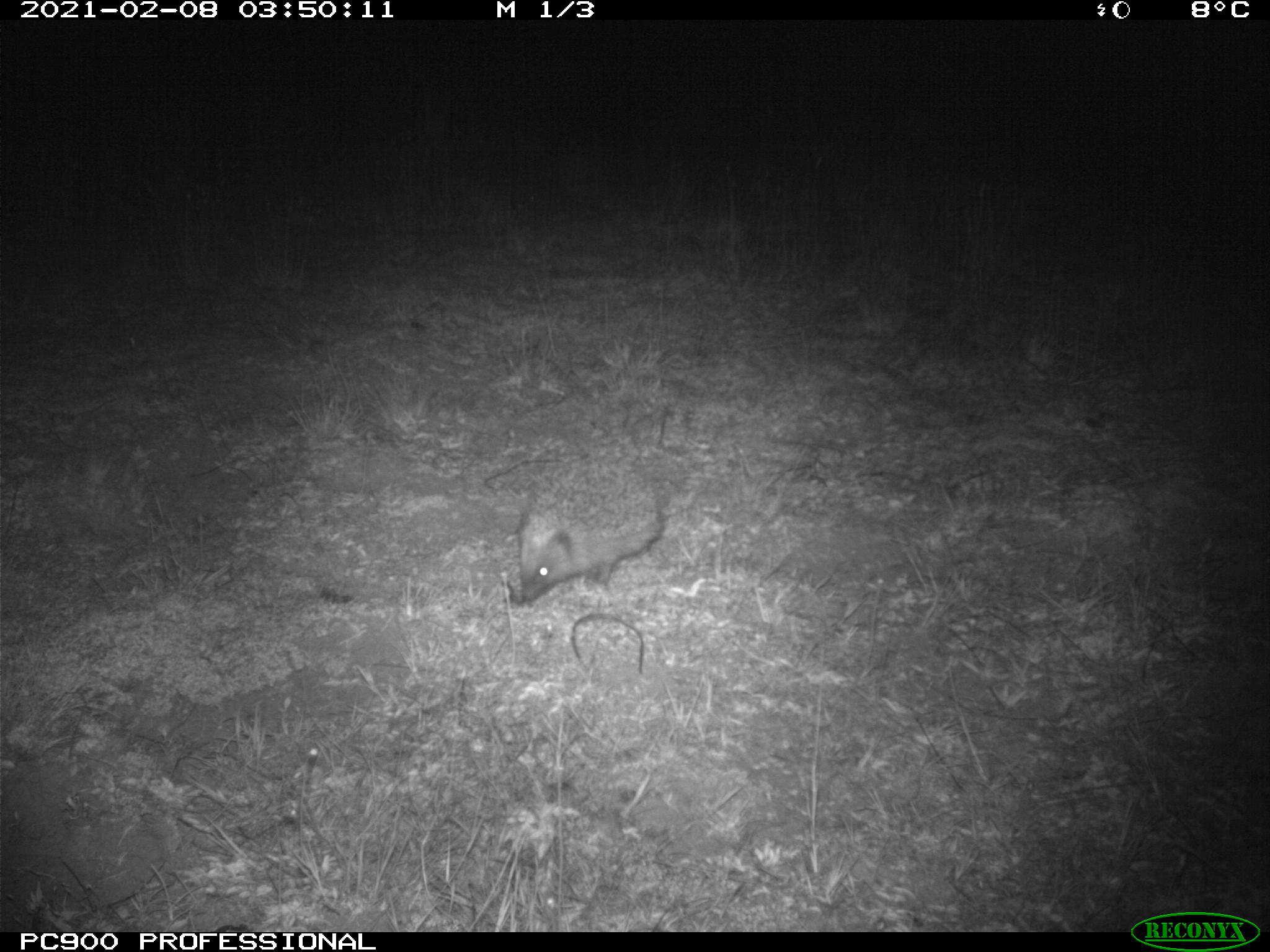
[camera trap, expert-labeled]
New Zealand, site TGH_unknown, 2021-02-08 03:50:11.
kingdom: Animalia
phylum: Chordata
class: Mammalia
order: Eulipotyphla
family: Erinaceidae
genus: Erinaceus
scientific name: Erinaceus europaeus europaeus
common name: european hedgehog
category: hedgehog